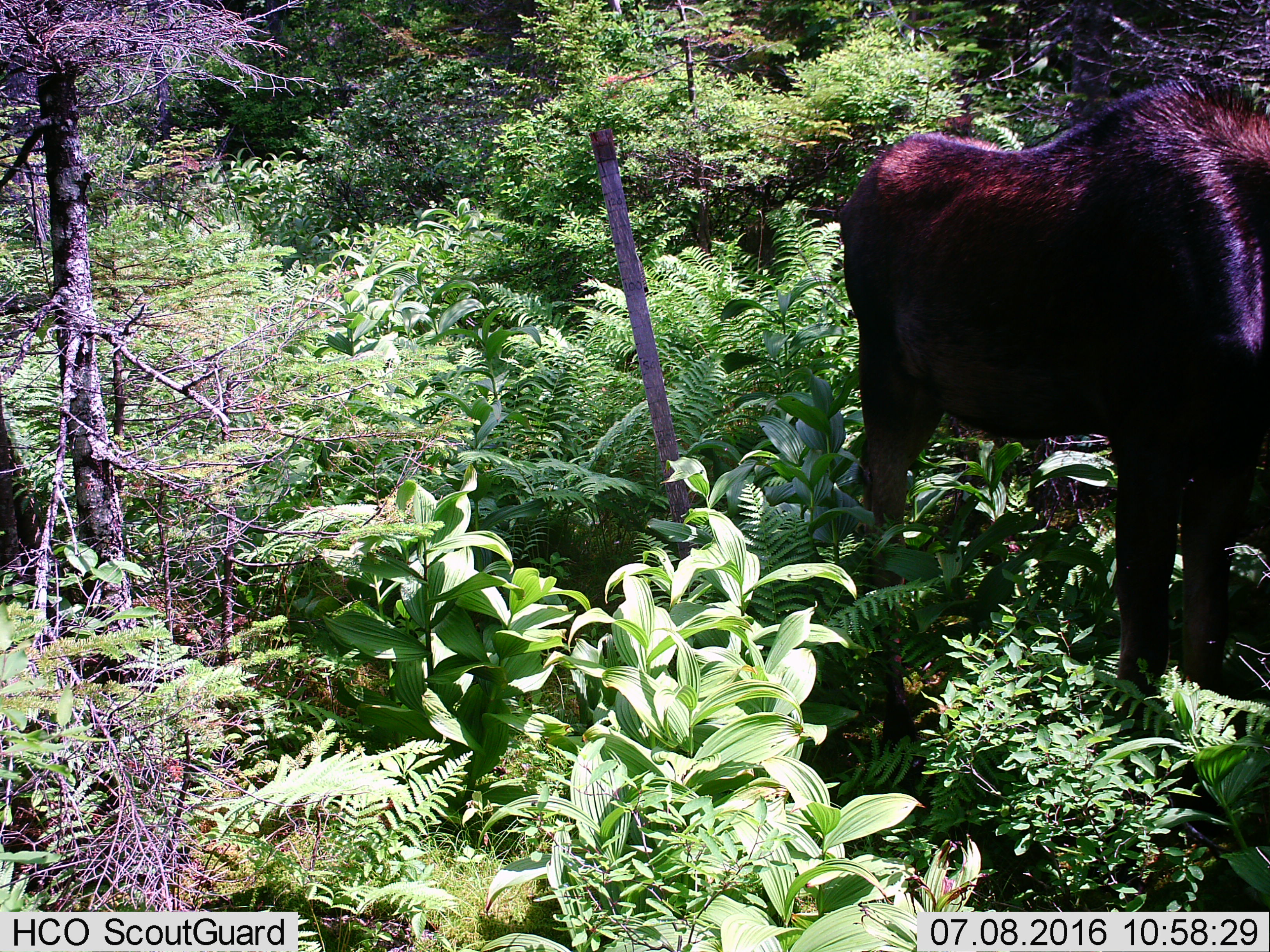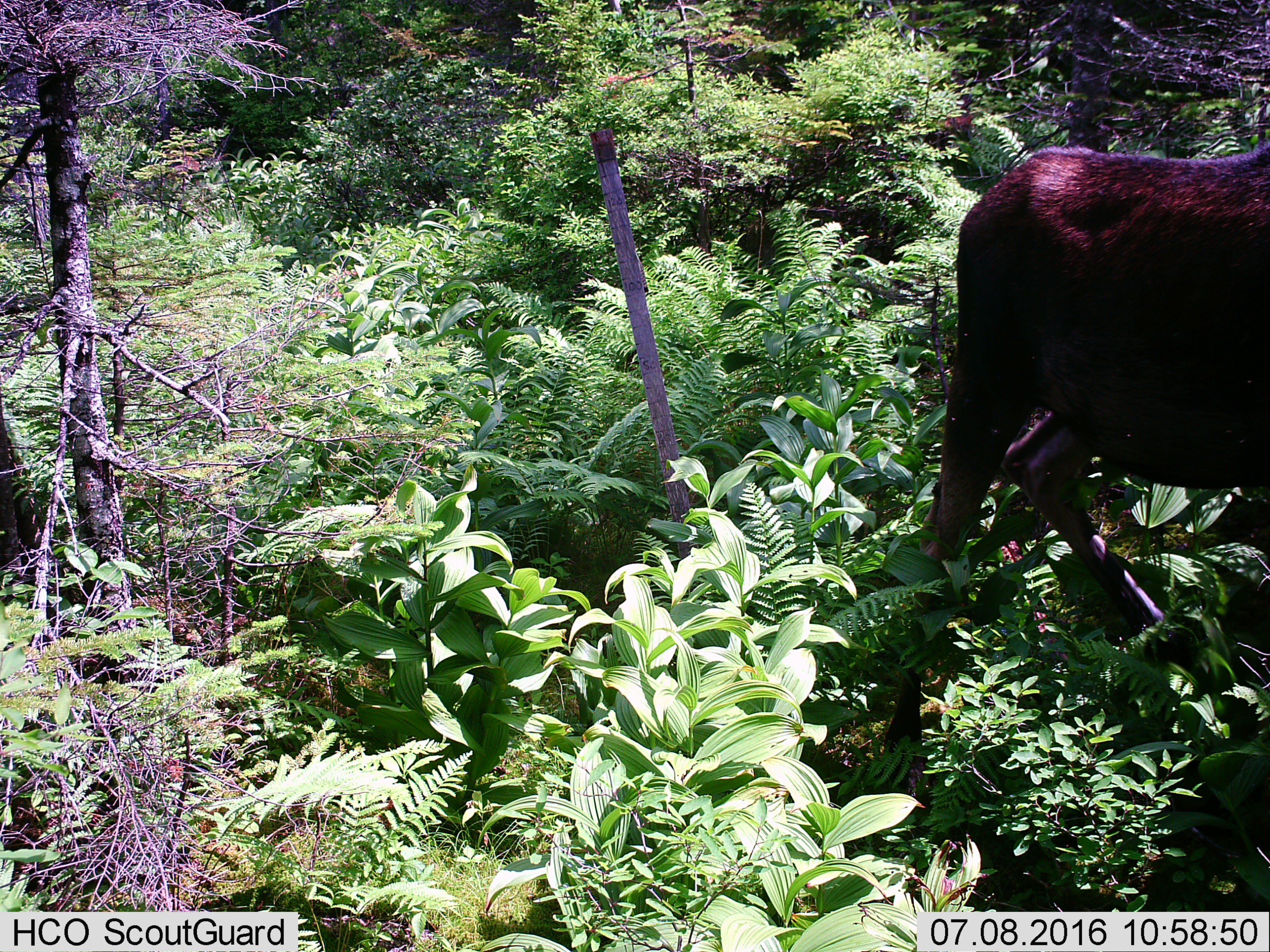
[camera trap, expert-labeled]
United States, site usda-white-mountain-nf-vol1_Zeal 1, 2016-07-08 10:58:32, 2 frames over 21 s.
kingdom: Animalia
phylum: Chordata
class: Mammalia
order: Artiodactyla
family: Cervidae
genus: Alces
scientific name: Alces alces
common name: moose